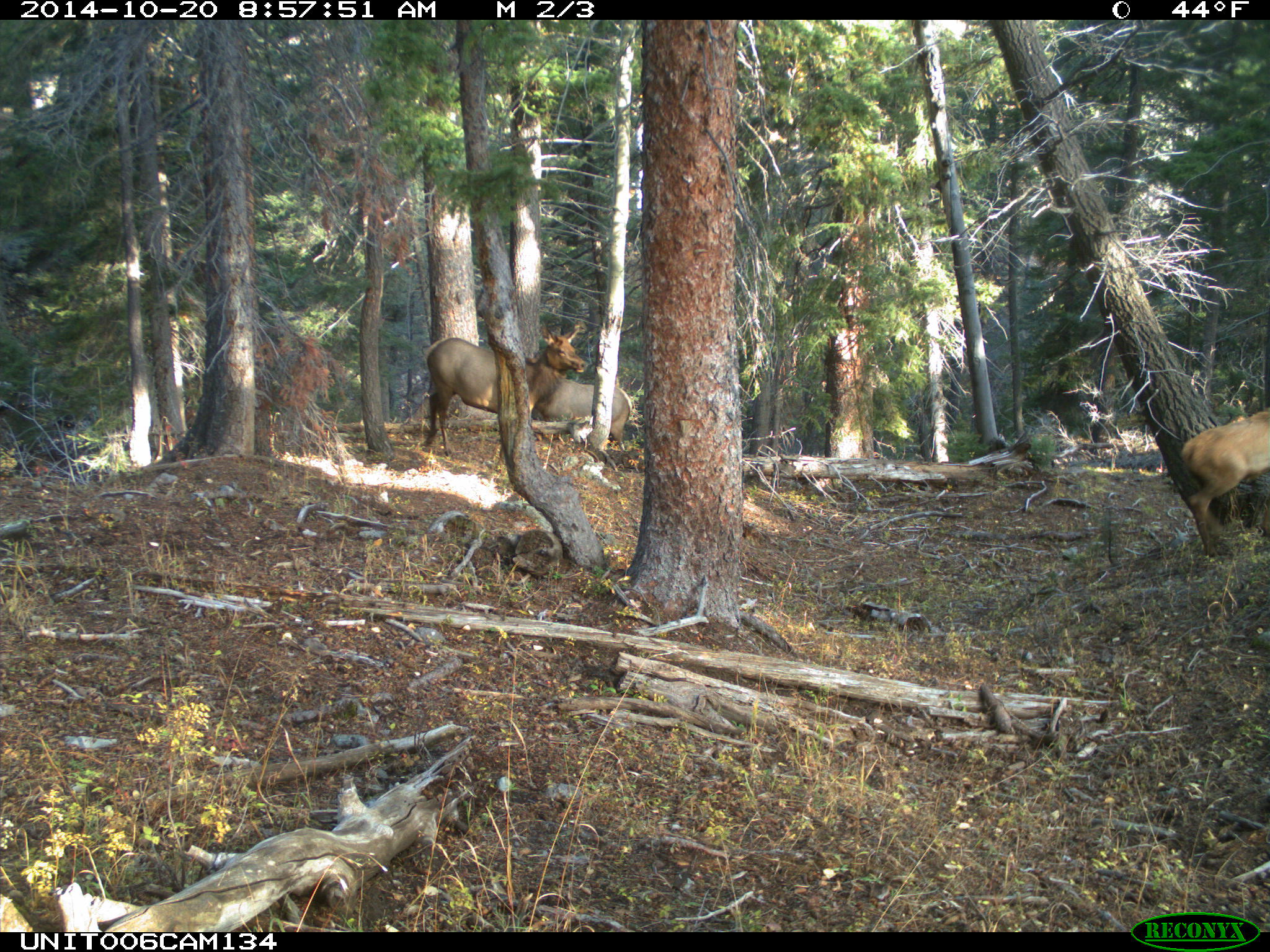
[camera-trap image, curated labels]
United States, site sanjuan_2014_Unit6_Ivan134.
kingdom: Animalia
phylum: Chordata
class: Mammalia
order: Artiodactyla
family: Cervidae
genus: Cervus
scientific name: Cervus elaphus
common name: red deer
Cervus elaphus (red deer).